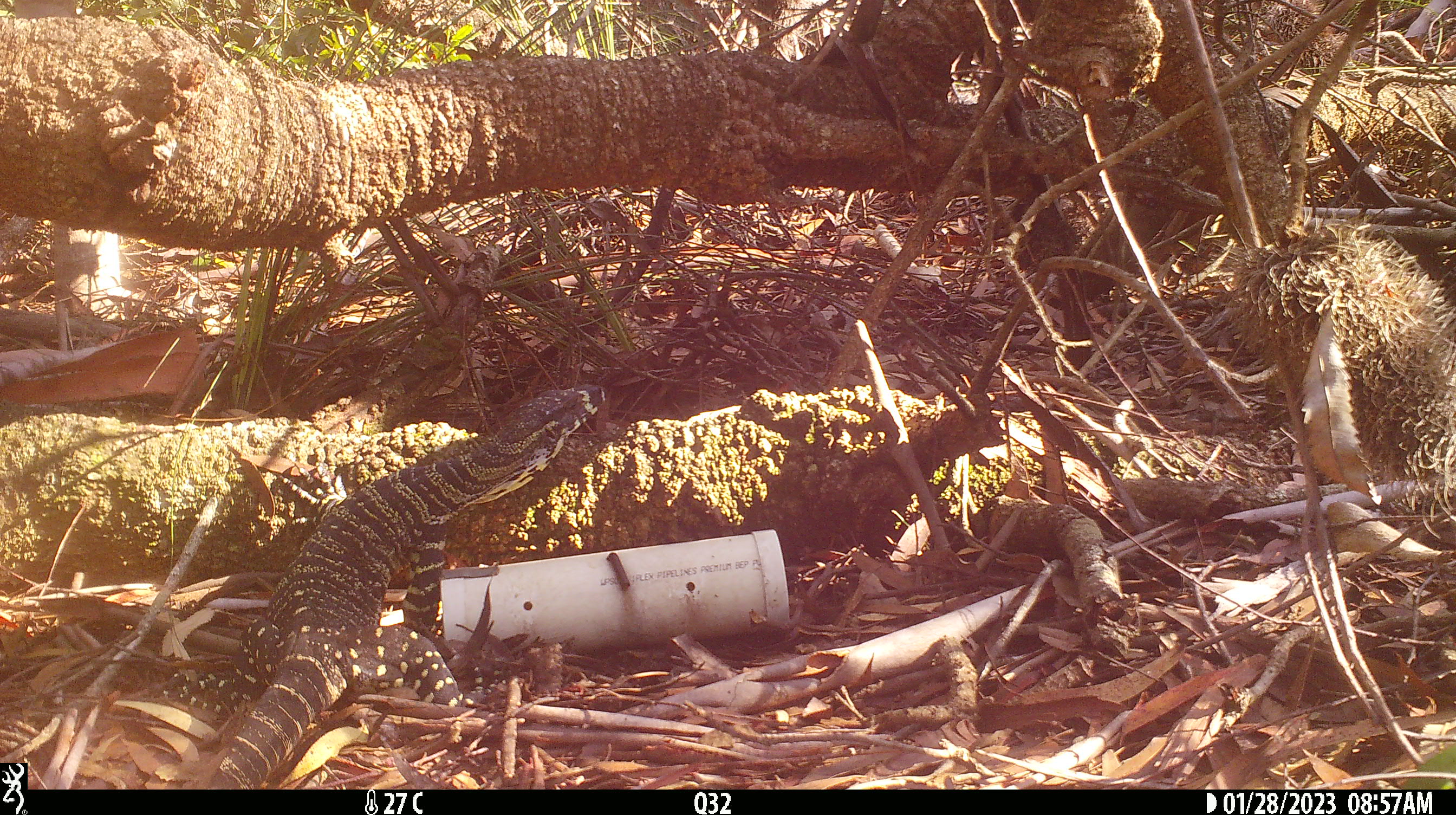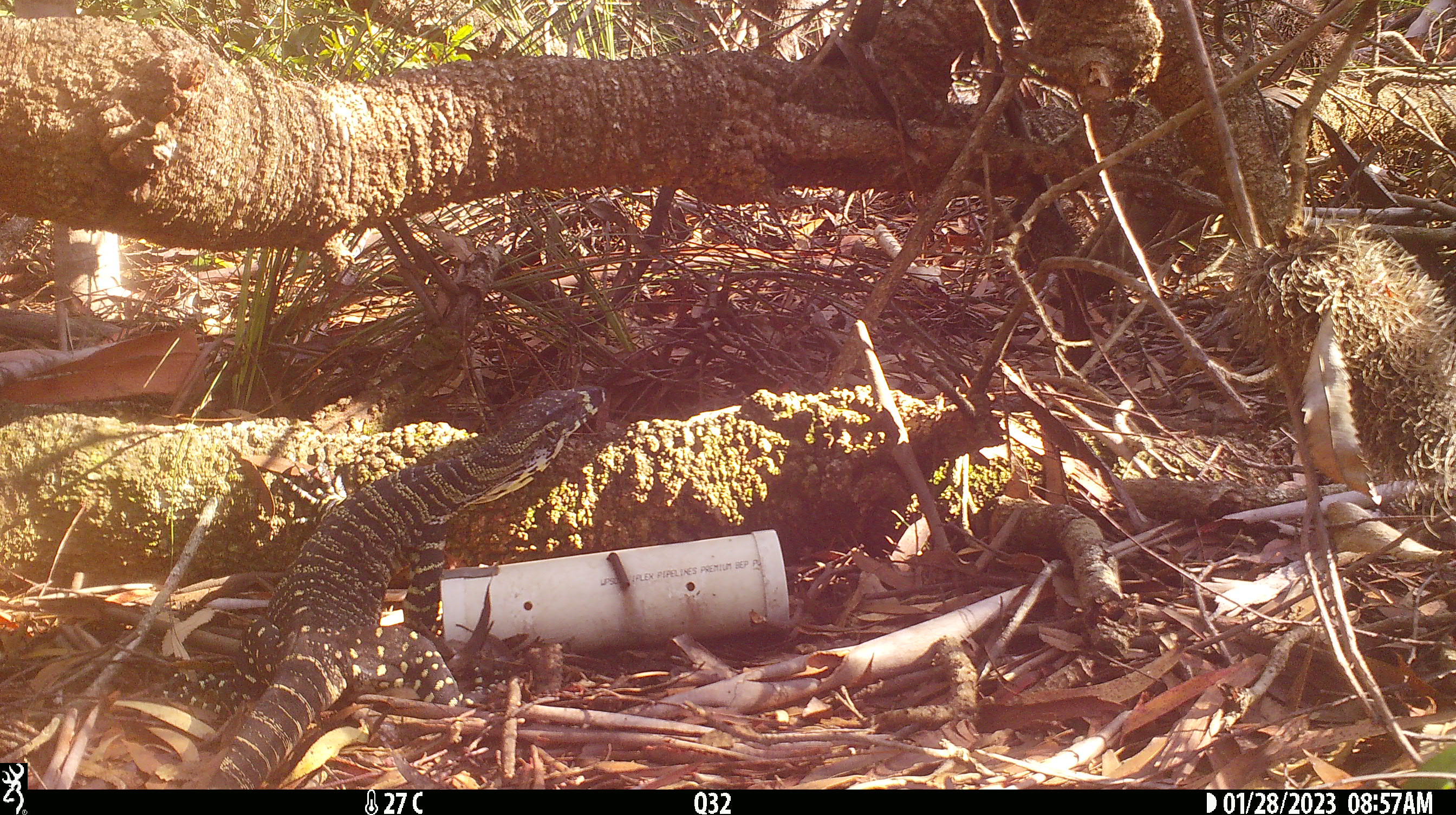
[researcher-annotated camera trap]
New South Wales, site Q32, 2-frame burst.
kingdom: Animalia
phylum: Chordata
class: Reptilia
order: Squamata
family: Varanidae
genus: Varanus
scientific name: Varanus varius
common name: lace monitor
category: goanna